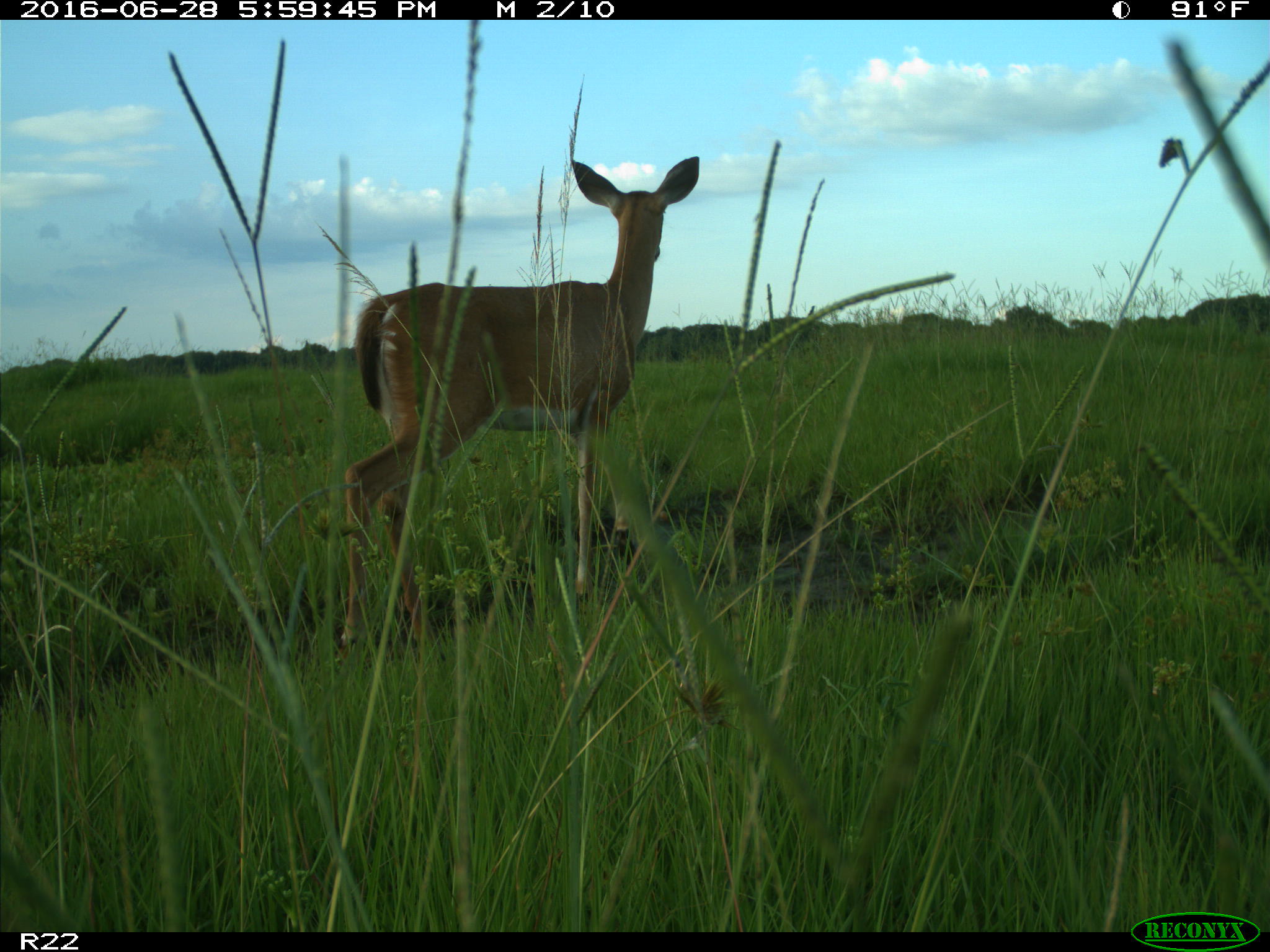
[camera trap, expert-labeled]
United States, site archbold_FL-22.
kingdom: Animalia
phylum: Chordata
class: Mammalia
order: Artiodactyla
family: Cervidae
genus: Odocoileus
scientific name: Odocoileus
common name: deer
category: unidentified deer